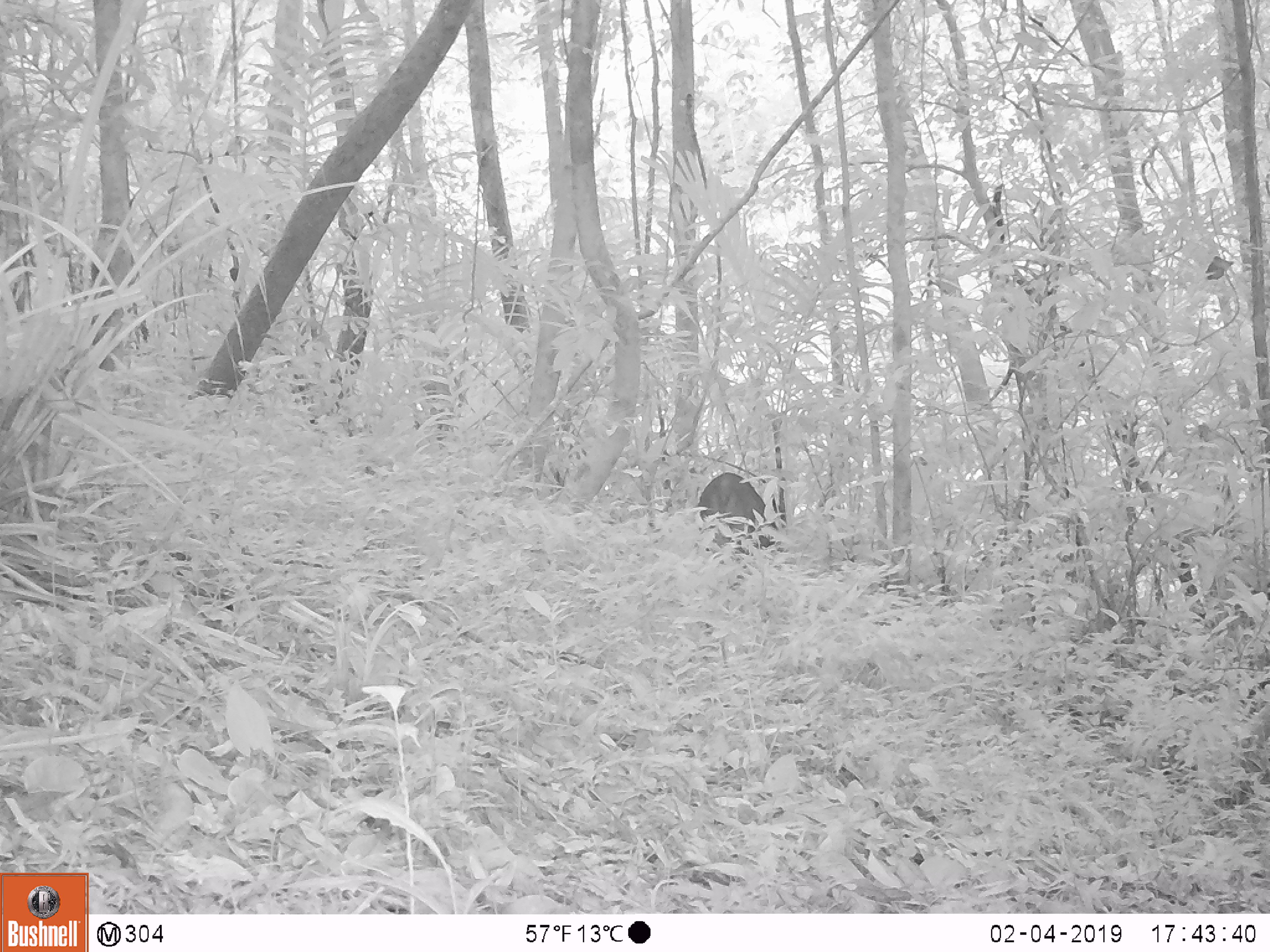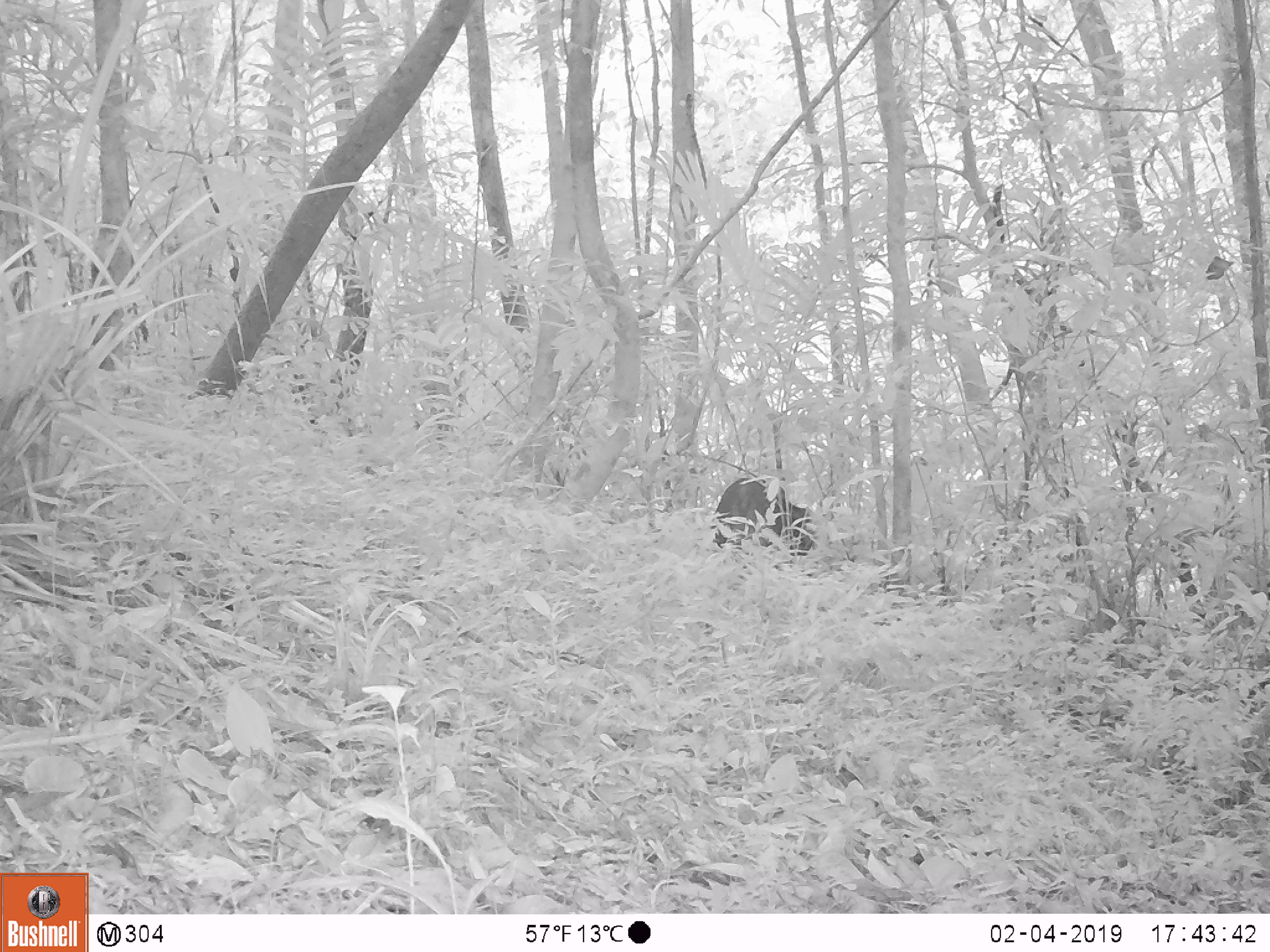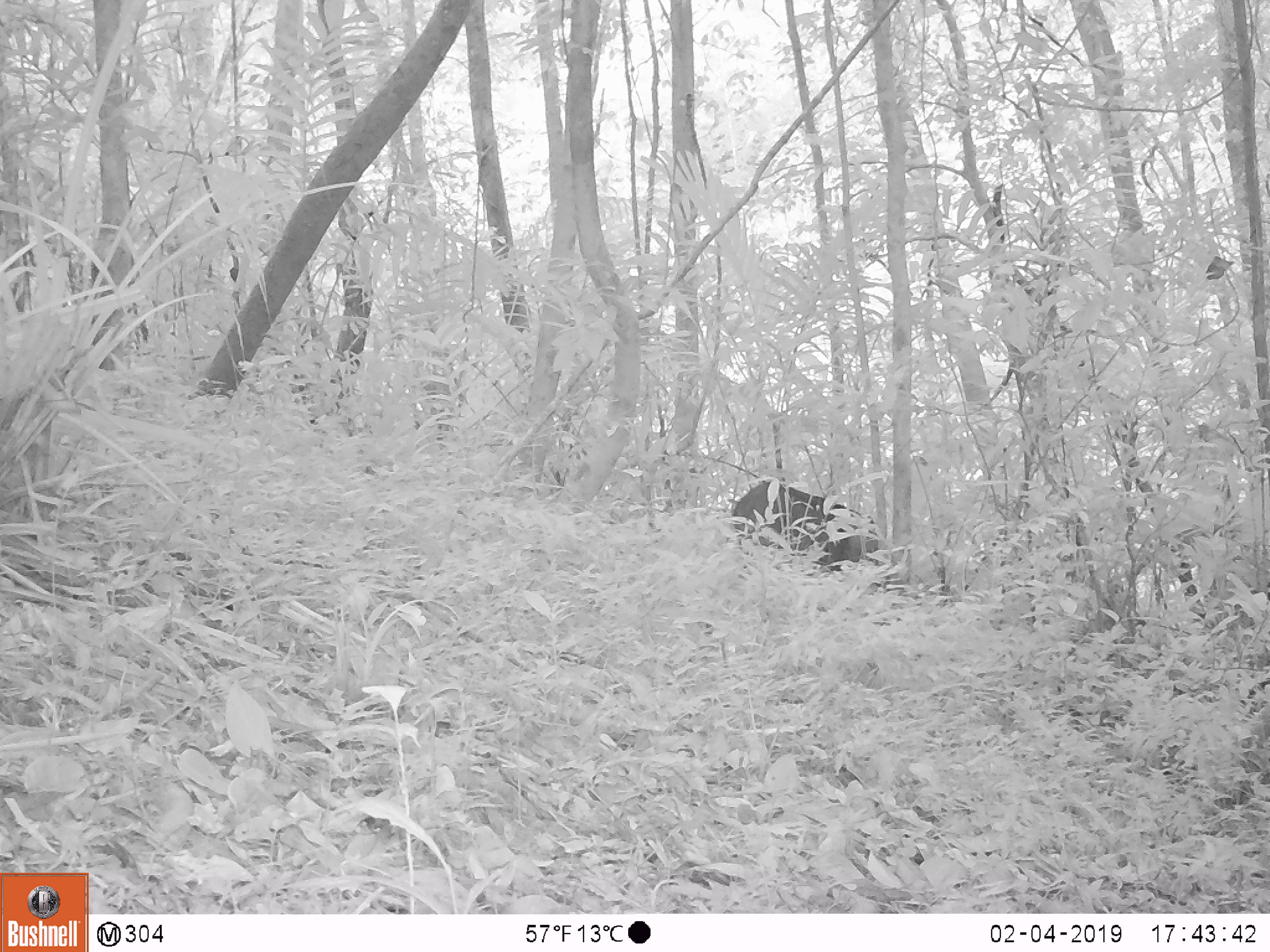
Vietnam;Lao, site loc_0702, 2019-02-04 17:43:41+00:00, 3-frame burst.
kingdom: Animalia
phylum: Chordata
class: Mammalia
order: Artiodactyla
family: Suidae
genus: Sus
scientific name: Sus scrofa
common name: eurasian wild pig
Eurasian wild pig (Sus scrofa). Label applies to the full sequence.